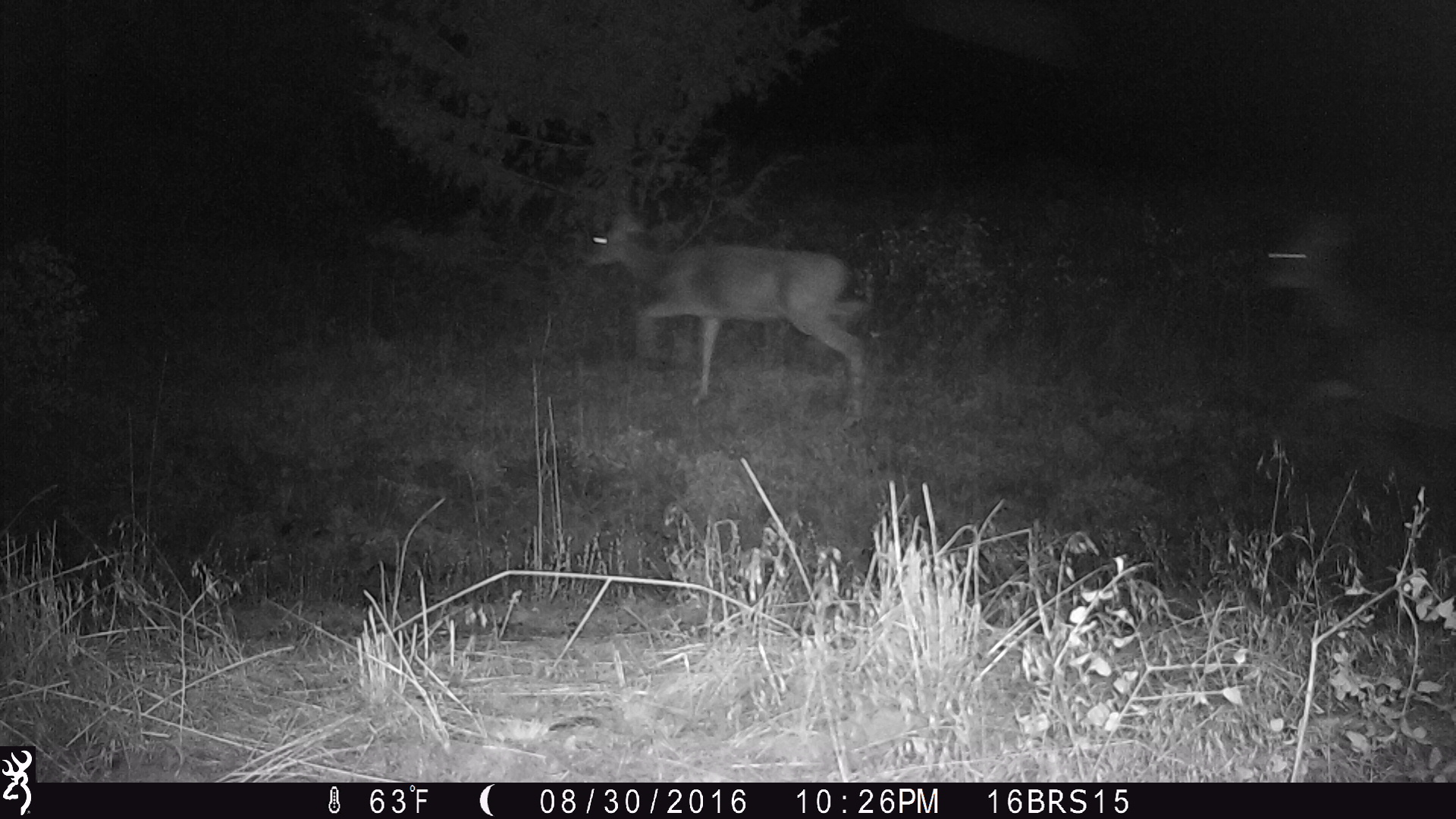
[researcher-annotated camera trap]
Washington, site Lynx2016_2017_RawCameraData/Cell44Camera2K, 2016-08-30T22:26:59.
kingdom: Animalia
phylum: Chordata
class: Mammalia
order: Artiodactyla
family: Cervidae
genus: Odocoileus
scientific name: Odocoileus virginianus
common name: white-tailed deer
Odocoileus virginianus (white-tailed deer). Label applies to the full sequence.